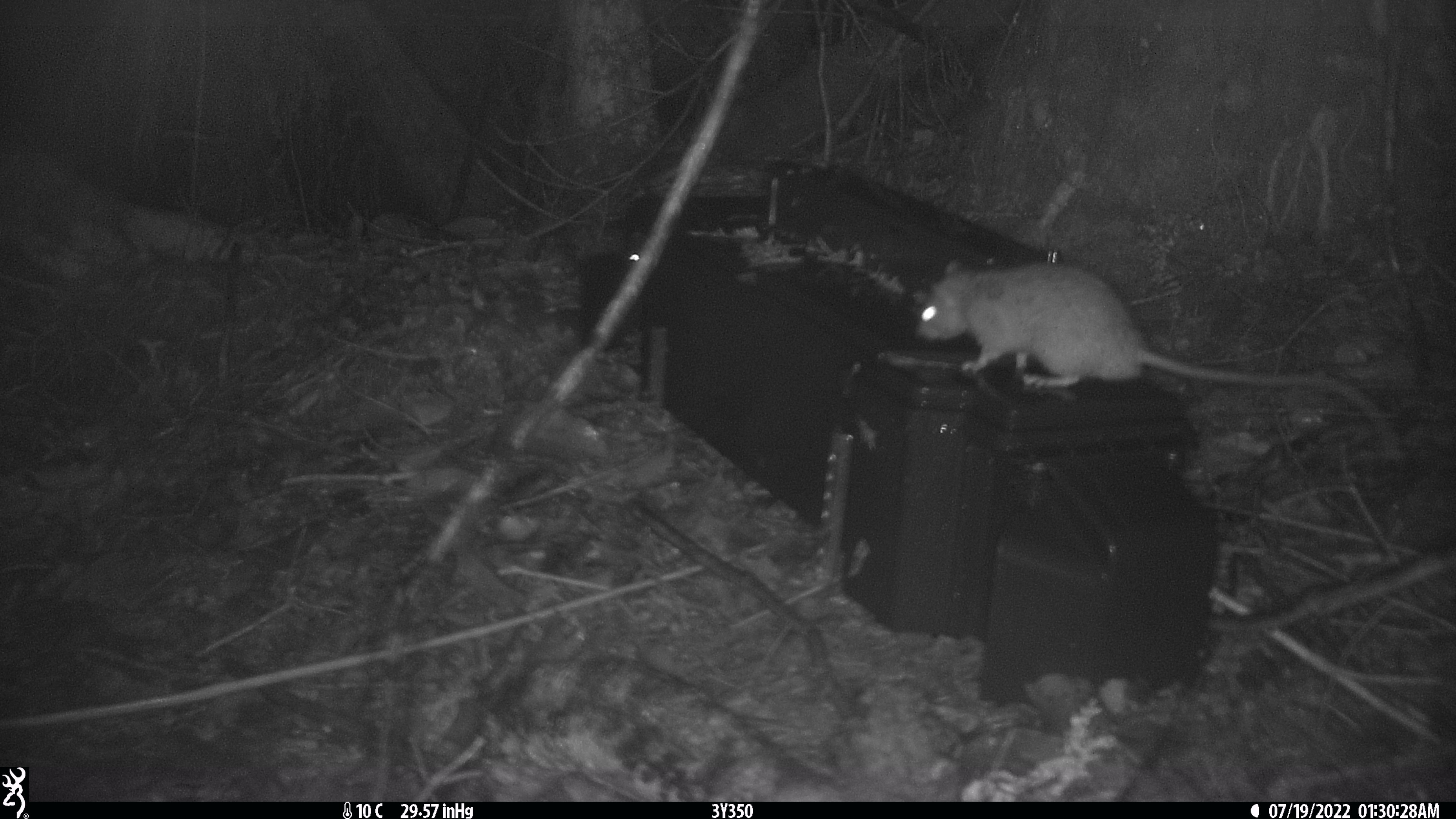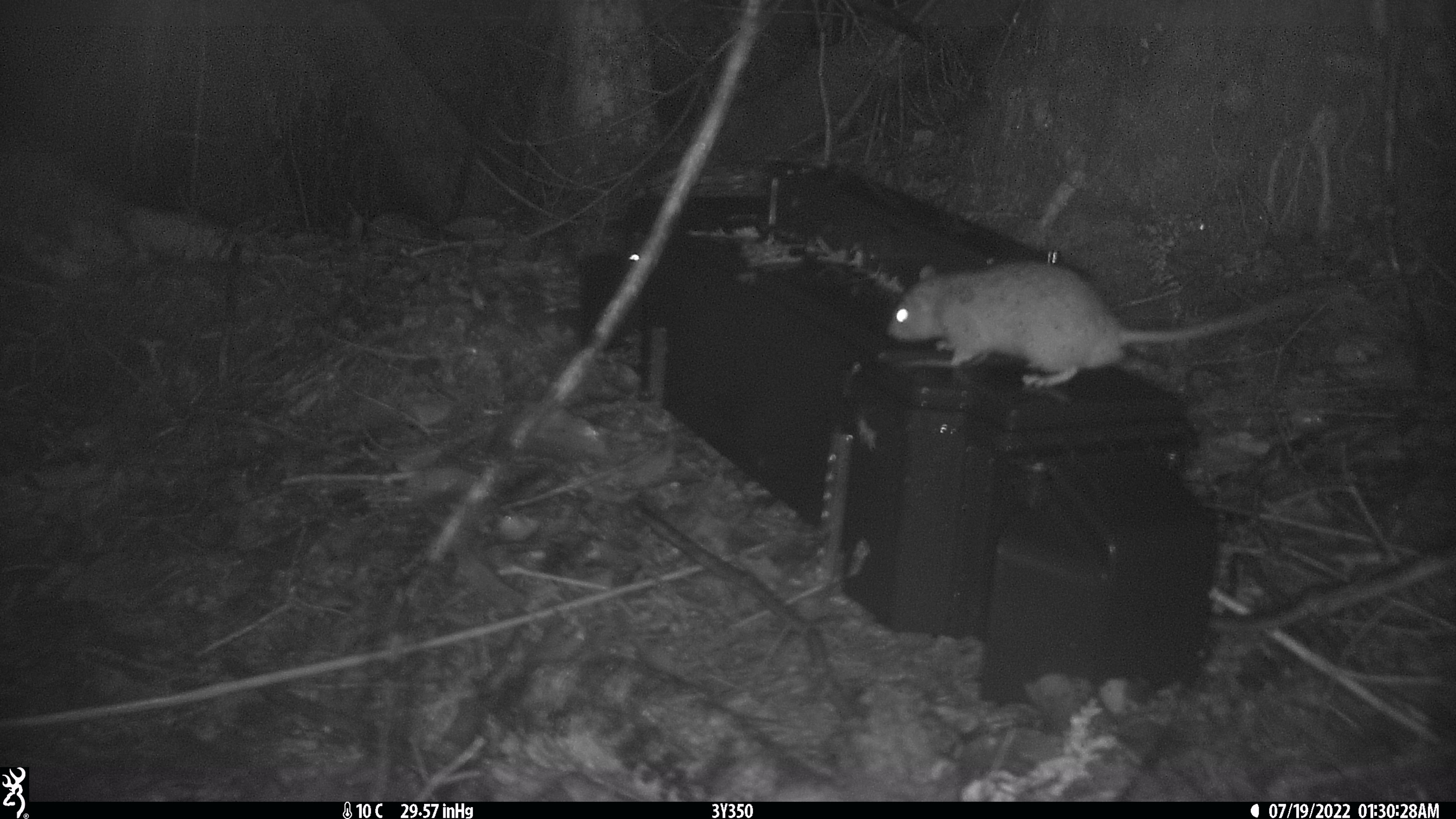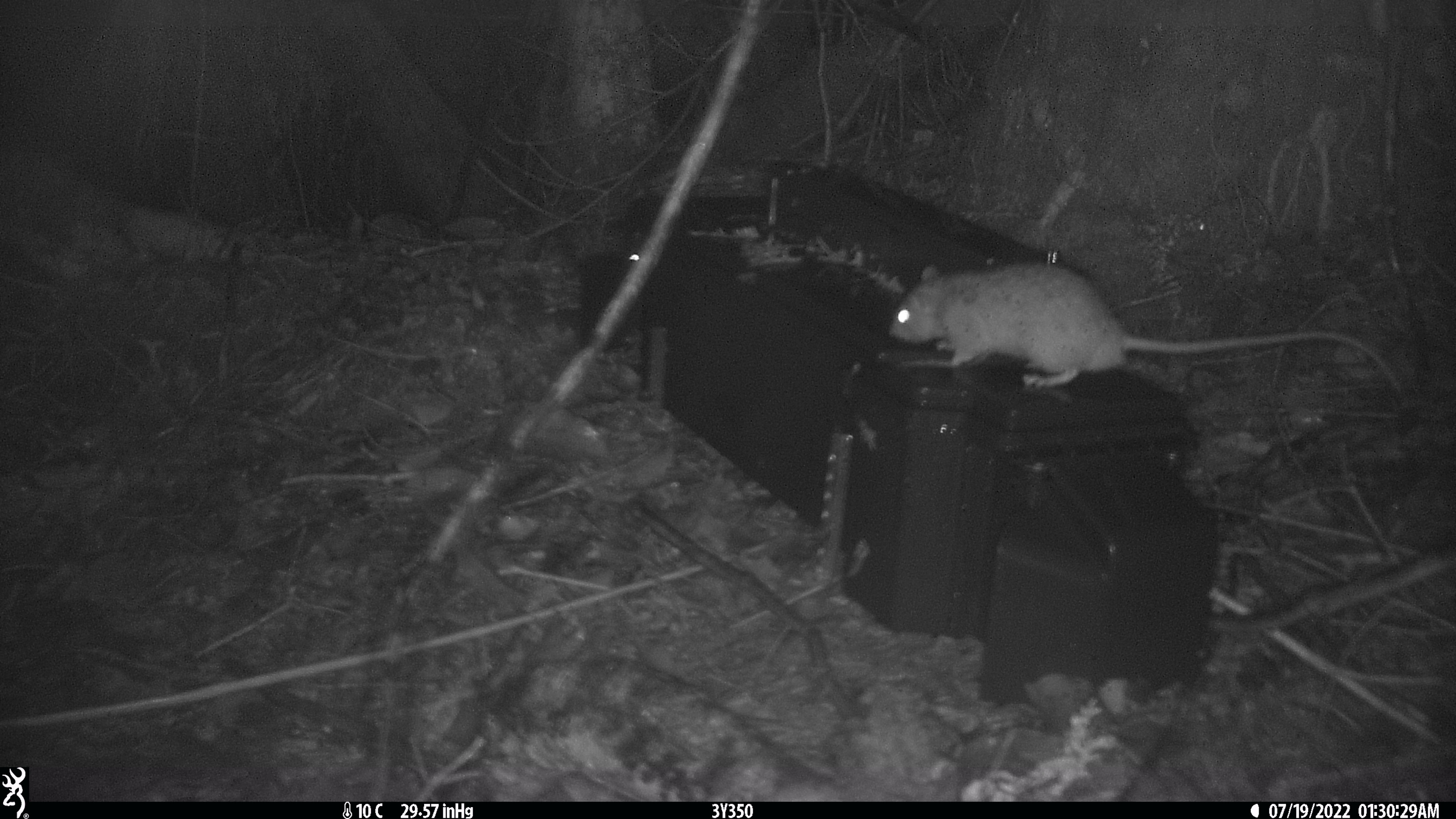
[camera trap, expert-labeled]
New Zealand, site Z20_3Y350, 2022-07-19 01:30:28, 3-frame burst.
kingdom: Animalia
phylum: Chordata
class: Mammalia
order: Rodentia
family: Muridae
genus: Rattus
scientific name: Rattus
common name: rat